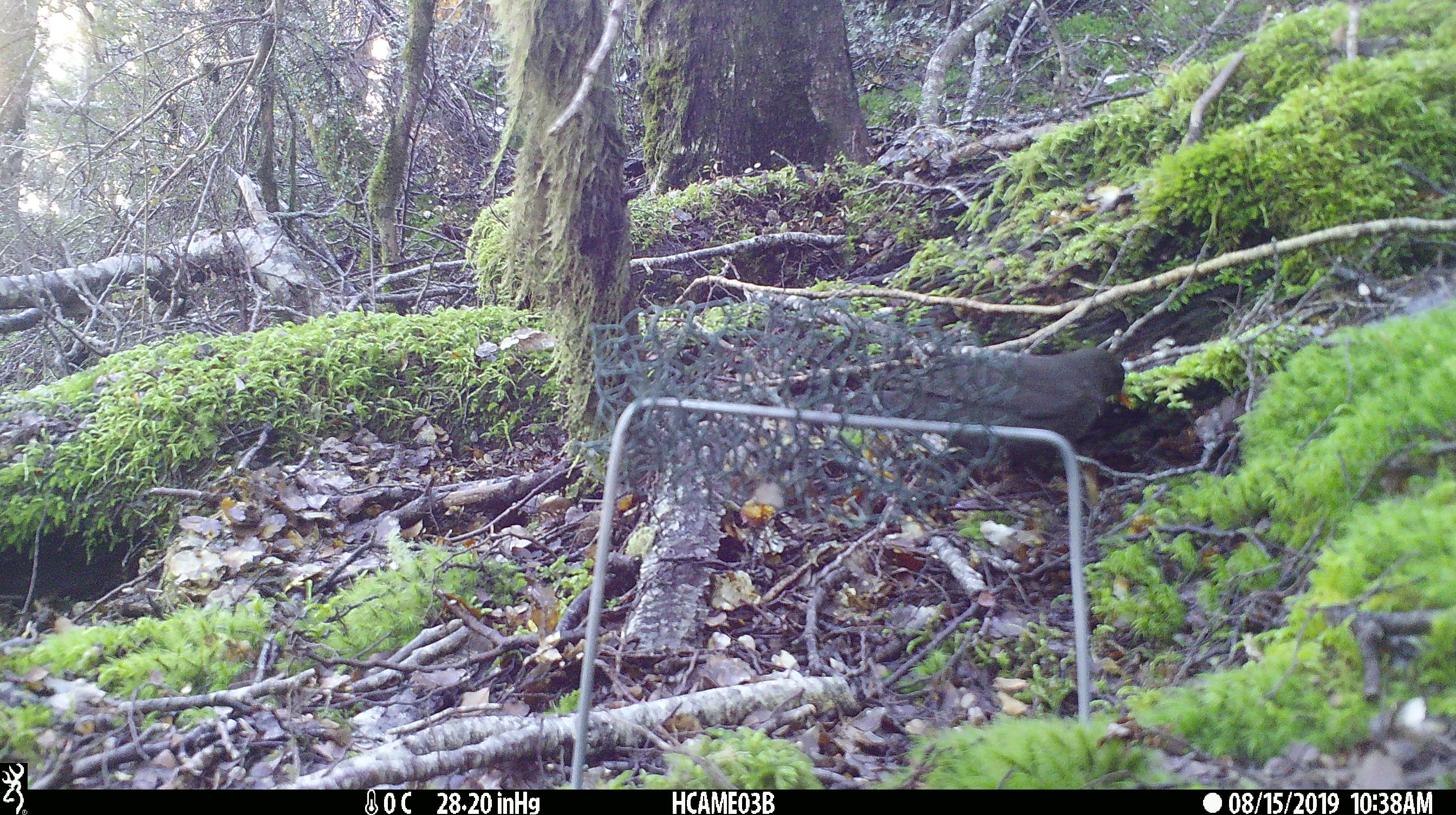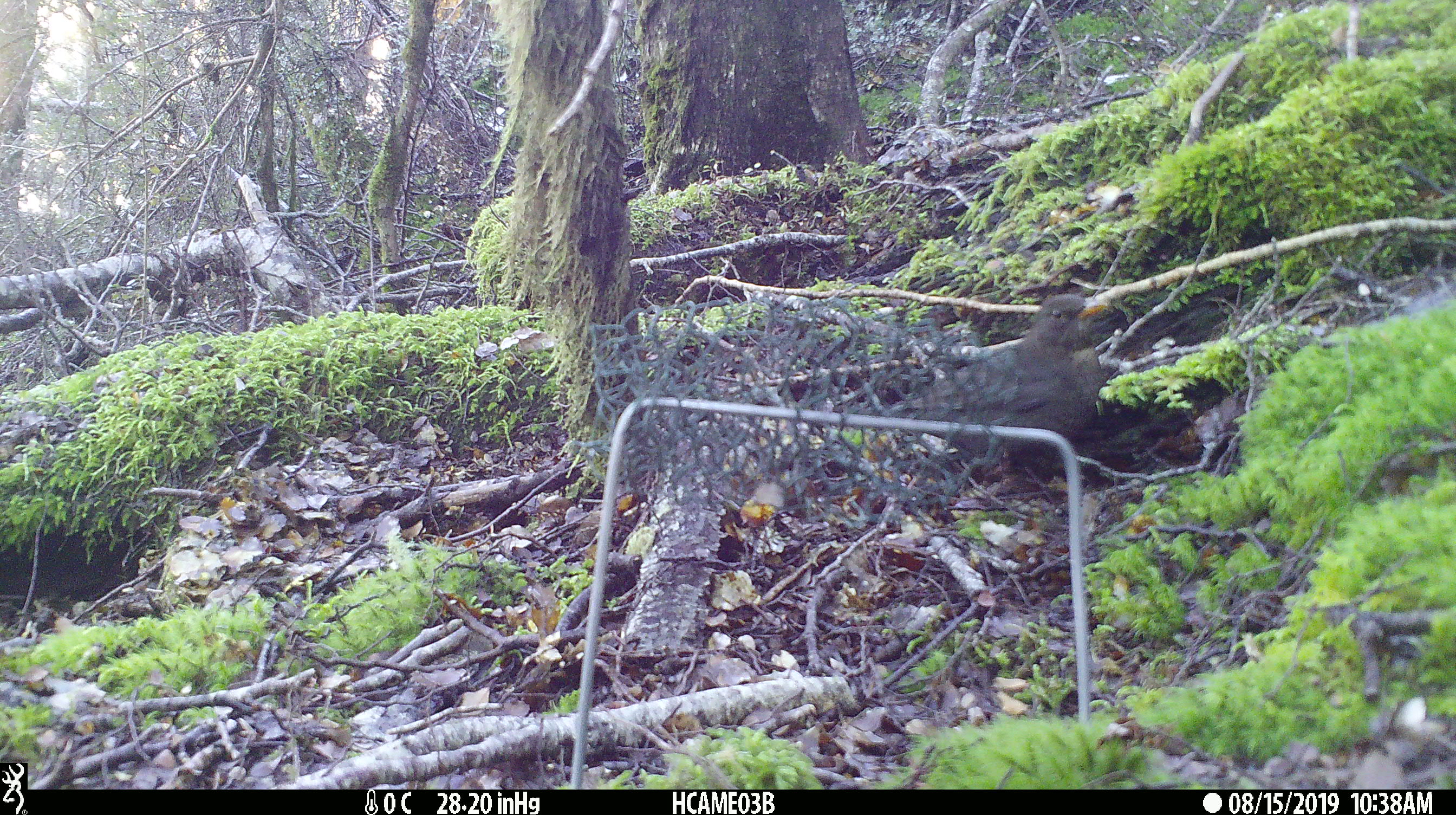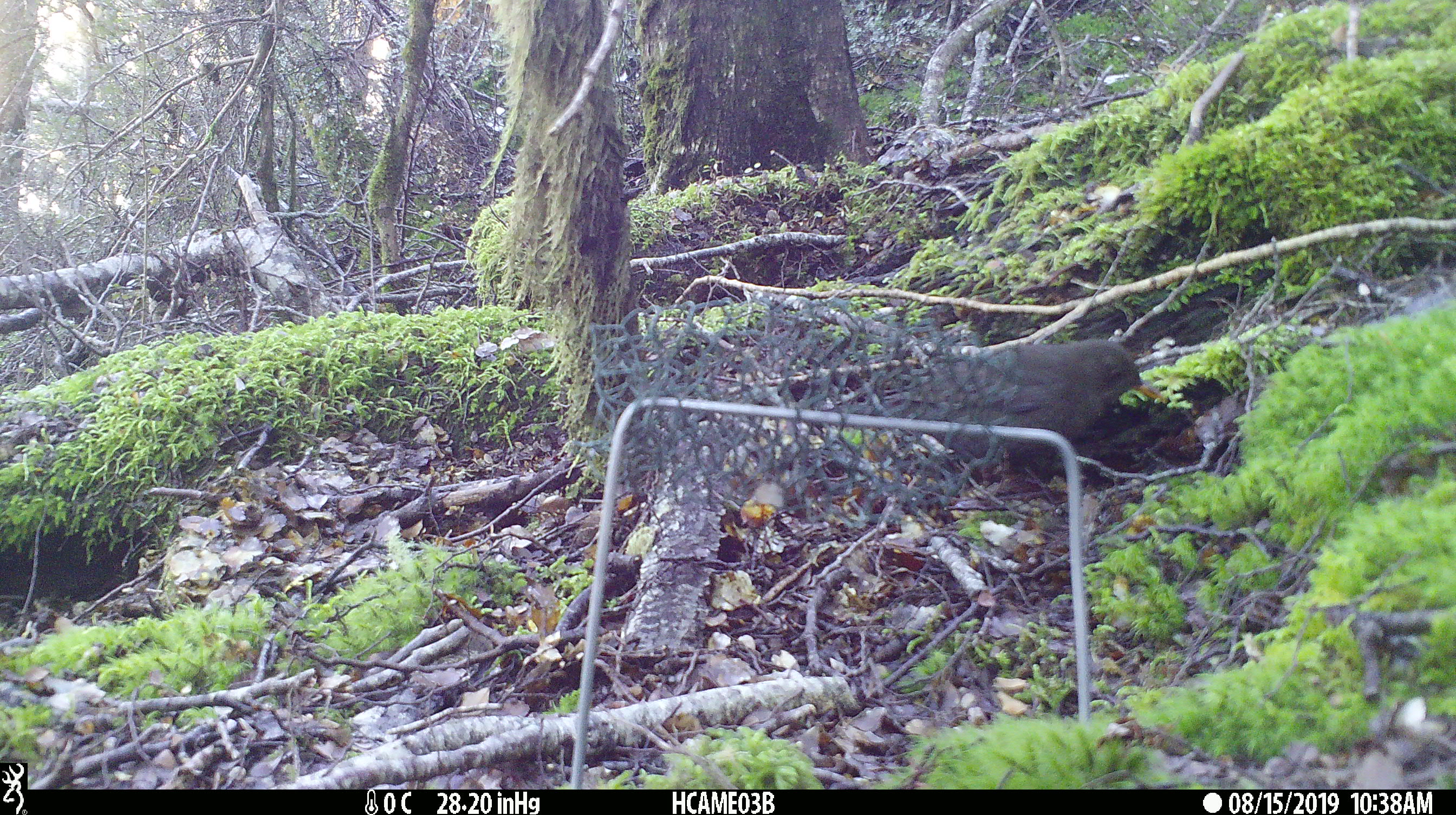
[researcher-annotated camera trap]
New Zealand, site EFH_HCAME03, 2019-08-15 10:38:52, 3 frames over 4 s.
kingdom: Animalia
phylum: Chordata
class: Aves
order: Passeriformes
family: Turdidae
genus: Turdus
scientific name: Turdus merula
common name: eurasian blackbird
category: blackbird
Blackbird (eurasian blackbird) (Turdus merula).